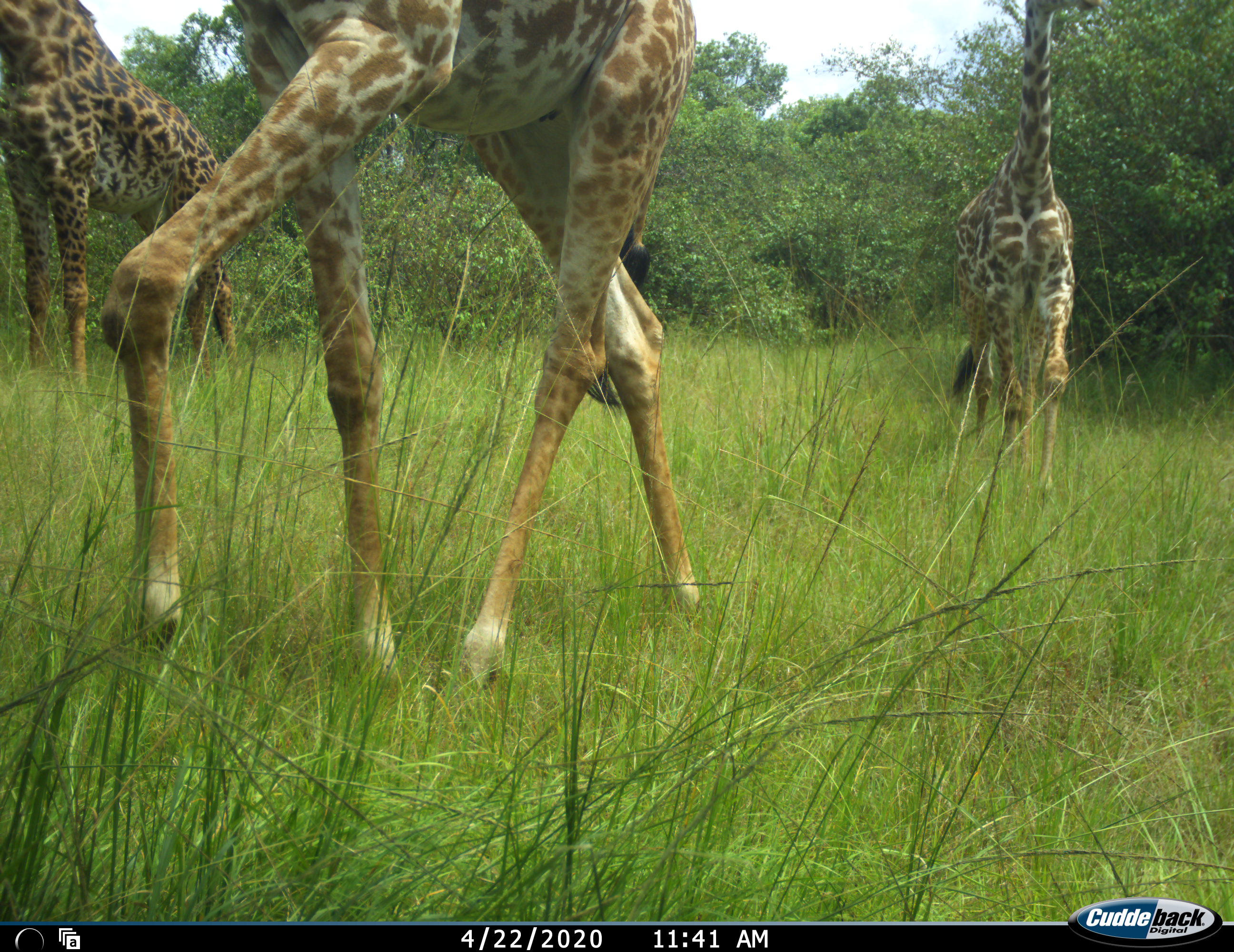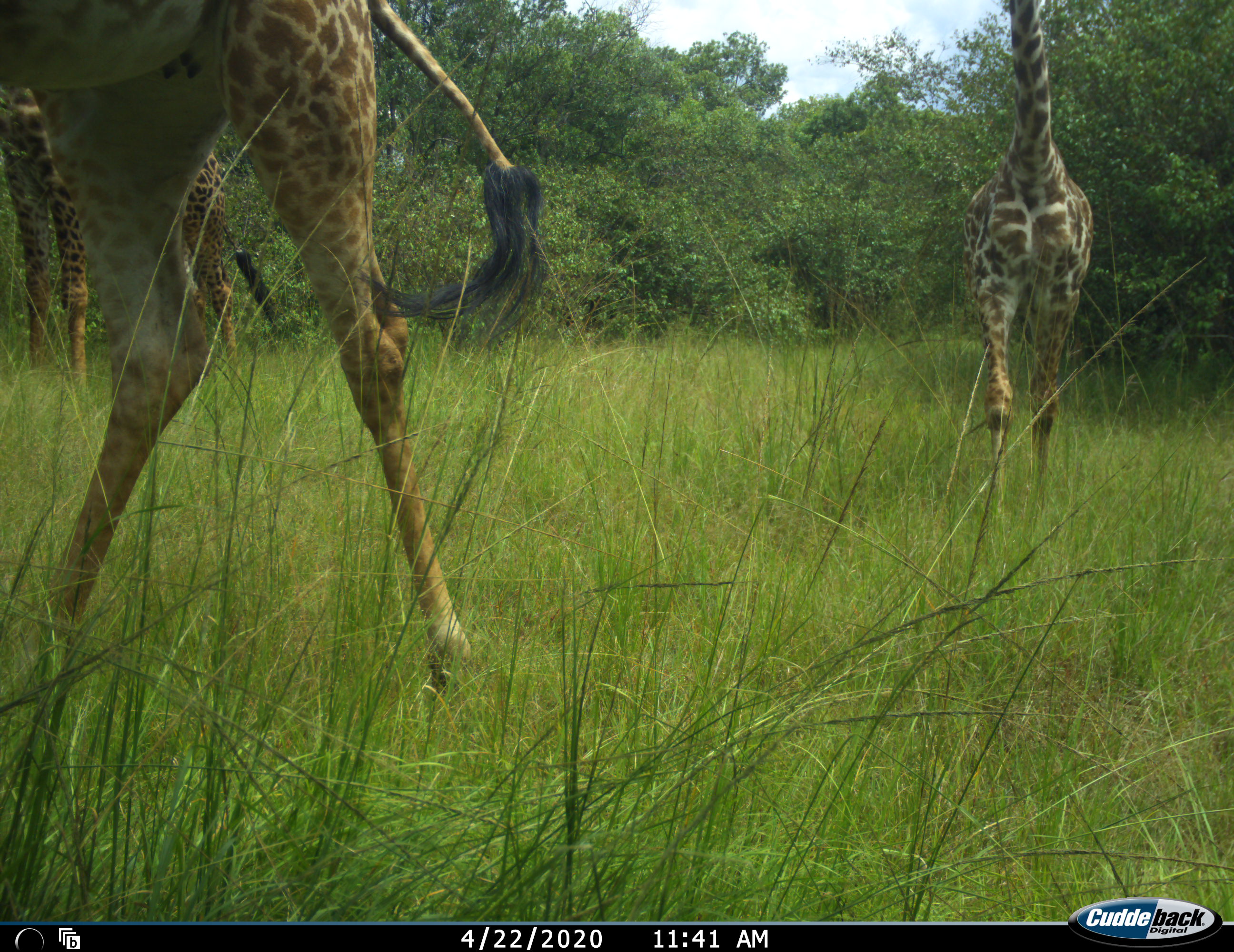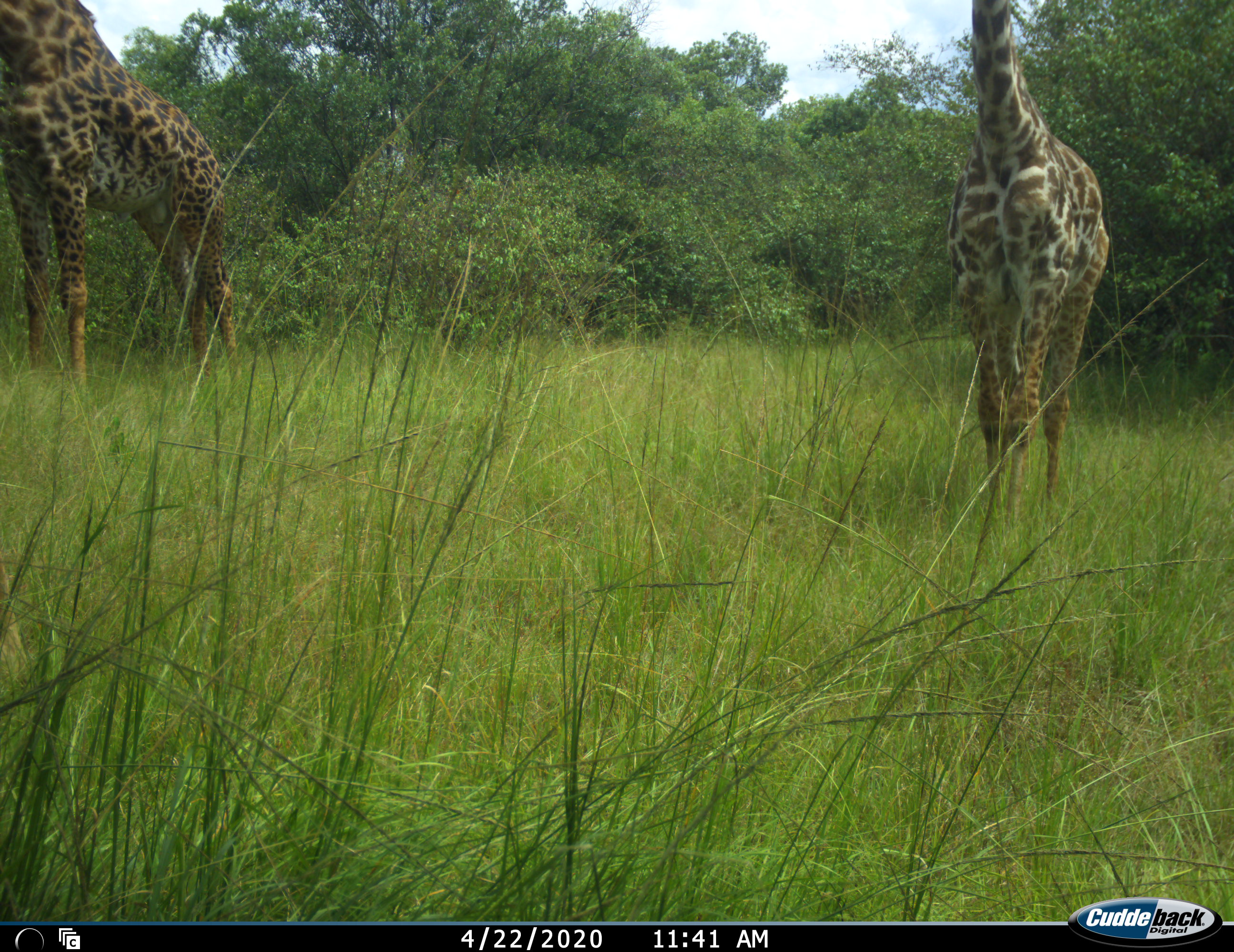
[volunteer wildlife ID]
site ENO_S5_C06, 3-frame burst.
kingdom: Animalia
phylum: Chordata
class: Mammalia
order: Artiodactyla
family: Giraffidae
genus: Giraffa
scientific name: Giraffa camelopardalis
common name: giraffe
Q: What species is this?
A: Giraffe (Giraffa camelopardalis).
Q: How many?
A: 3.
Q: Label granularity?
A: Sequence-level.